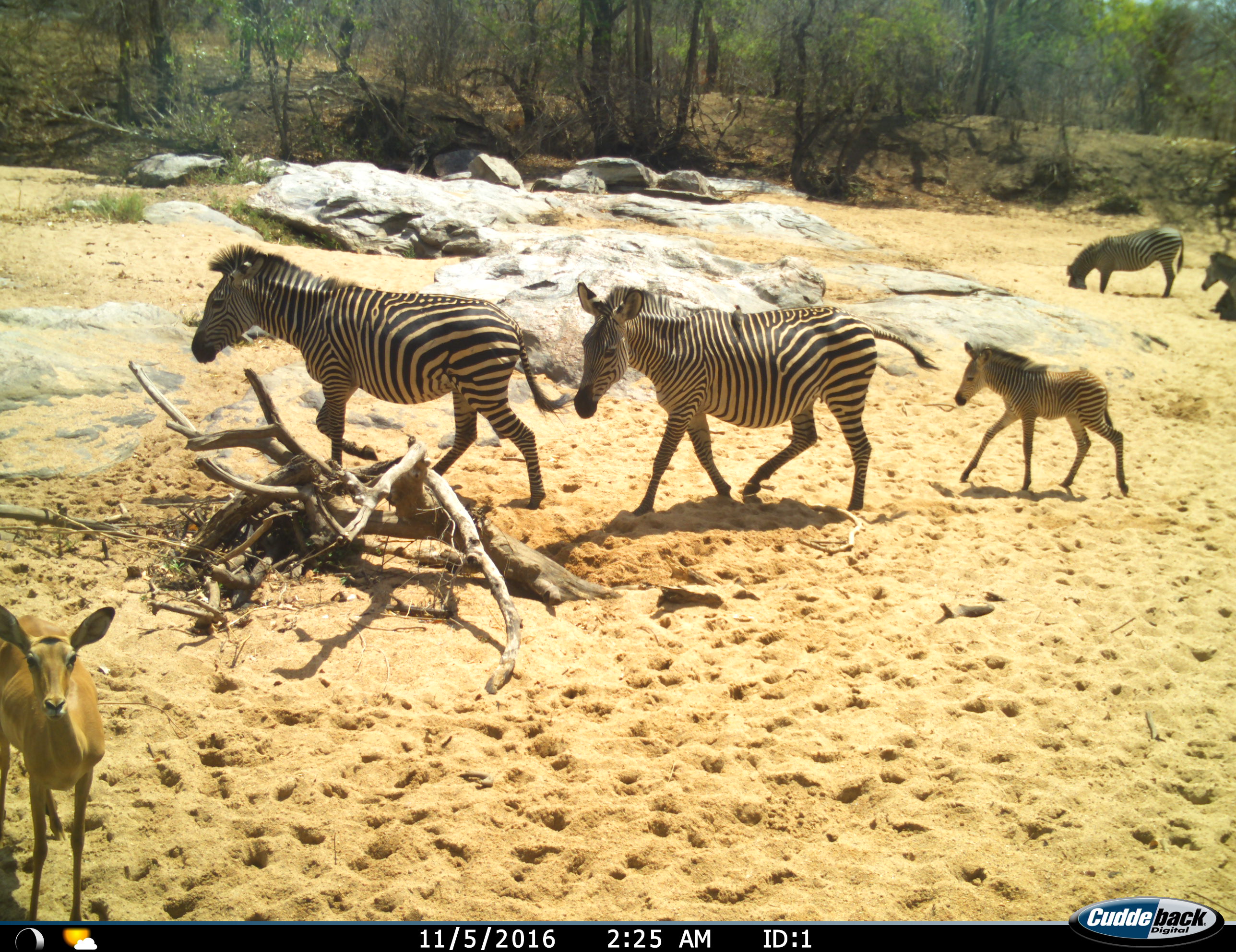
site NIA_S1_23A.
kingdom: Animalia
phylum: Chordata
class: Mammalia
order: Artiodactyla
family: Bovidae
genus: Aepyceros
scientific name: Aepyceros melampus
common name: impala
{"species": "impala (Aepyceros melampus)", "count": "1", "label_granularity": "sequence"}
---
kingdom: Animalia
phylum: Chordata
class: Mammalia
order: Perissodactyla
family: Equidae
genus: Equus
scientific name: Equus quagga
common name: plains zebra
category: zebraplains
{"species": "zebraplains (plains zebra) (Equus quagga)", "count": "5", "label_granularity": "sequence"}